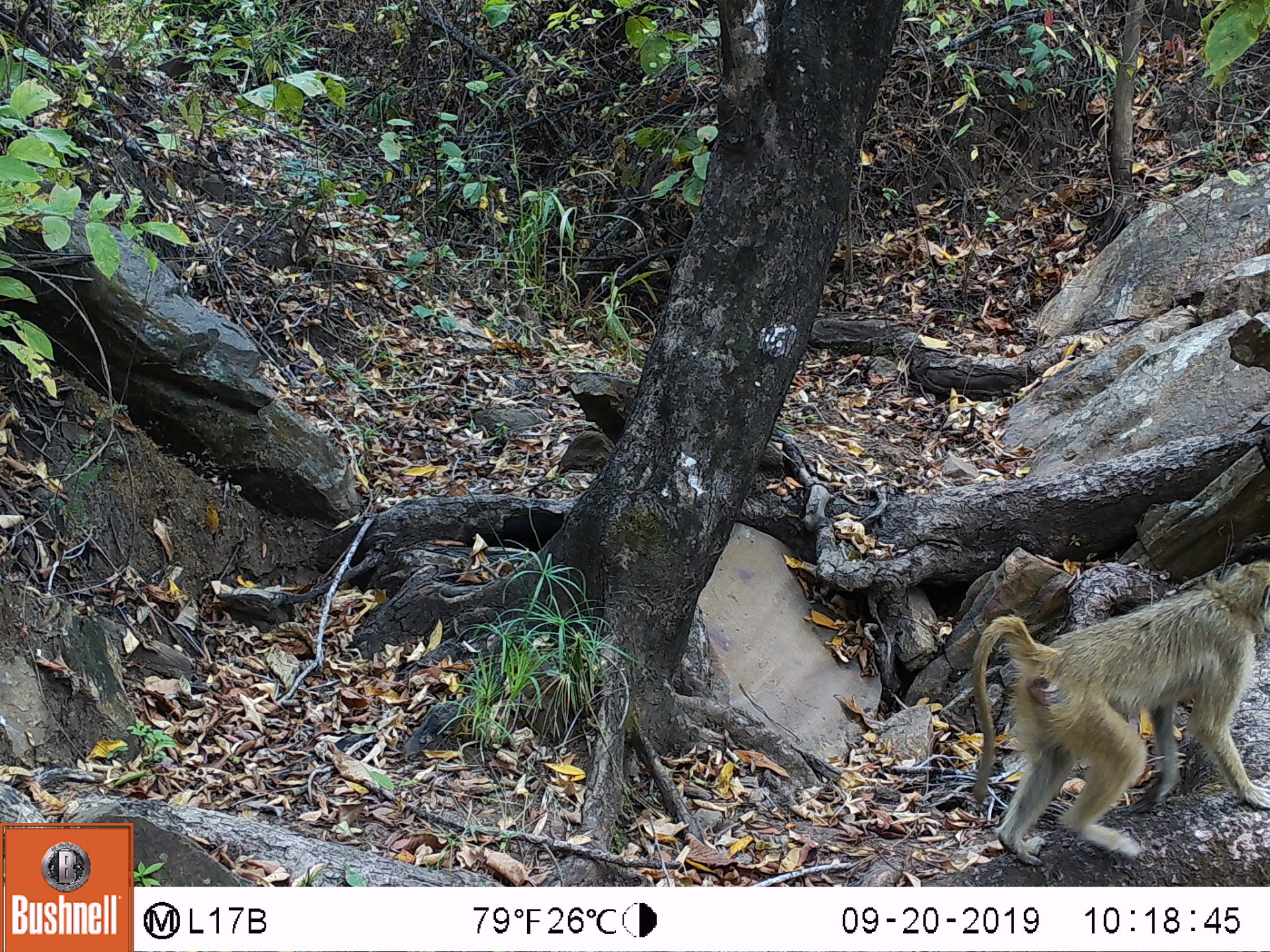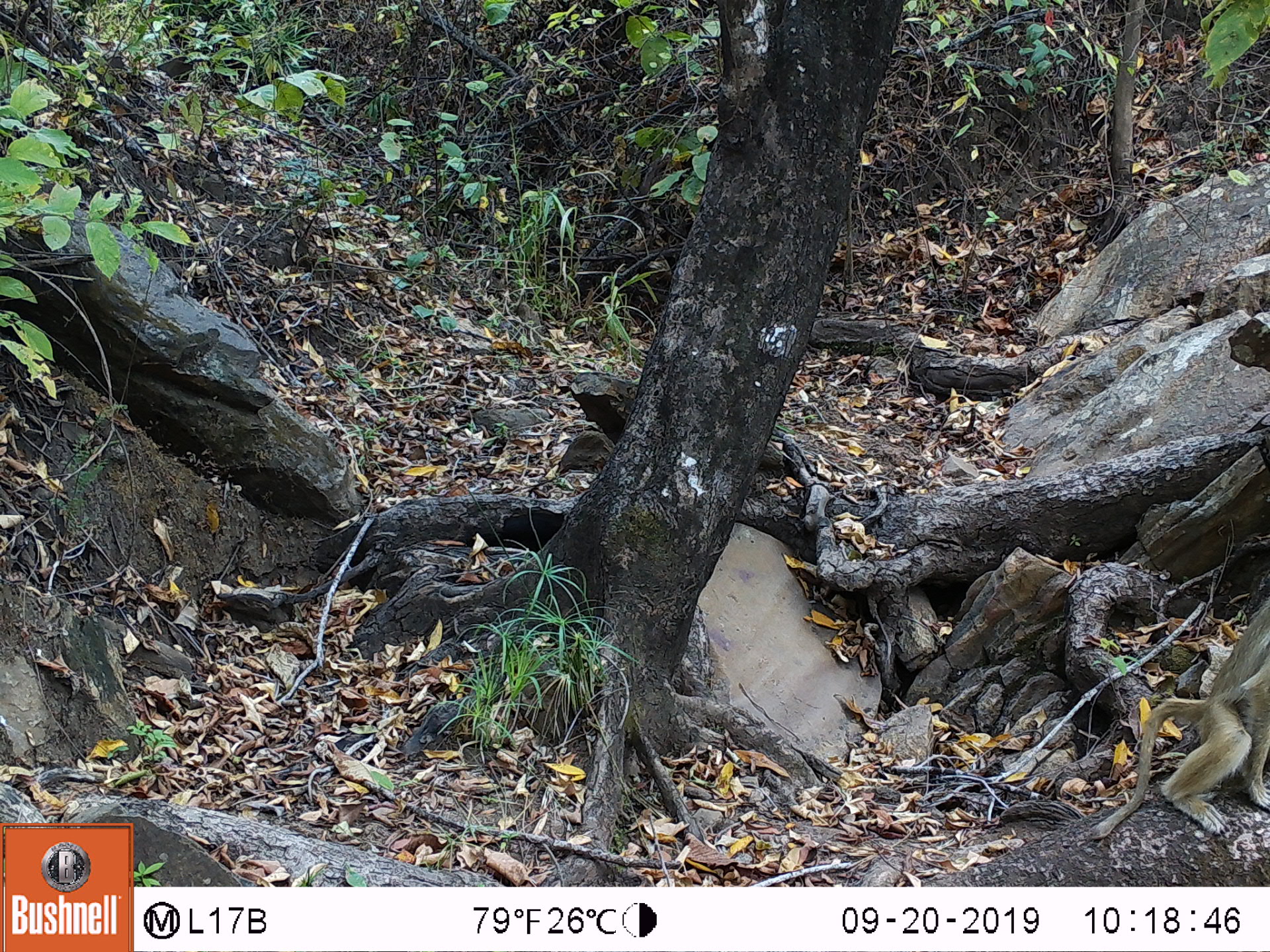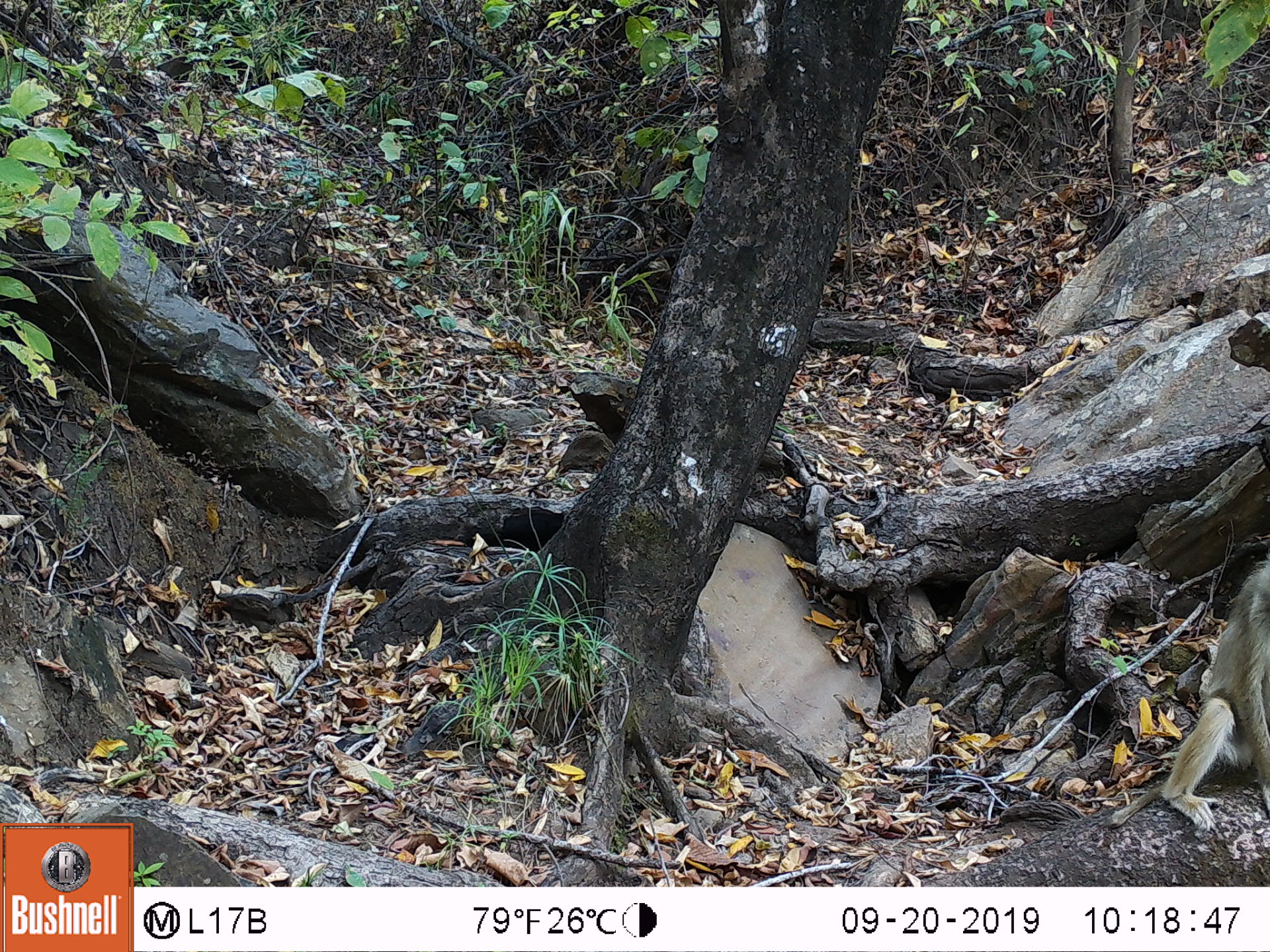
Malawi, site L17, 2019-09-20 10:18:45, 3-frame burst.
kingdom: Animalia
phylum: Chordata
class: Mammalia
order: Primates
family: Cercopithecidae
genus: Papio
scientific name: Papio cynocephalus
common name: yellow baboon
Yellow baboon (Papio cynocephalus), count 1.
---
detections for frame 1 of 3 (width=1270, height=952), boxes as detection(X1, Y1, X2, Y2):
yellow baboon: detection(970, 565, 1262, 866)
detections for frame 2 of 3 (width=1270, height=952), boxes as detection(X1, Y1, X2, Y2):
yellow baboon: detection(1089, 604, 1262, 840)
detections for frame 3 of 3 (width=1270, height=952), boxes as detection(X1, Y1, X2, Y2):
yellow baboon: detection(1121, 557, 1262, 831)